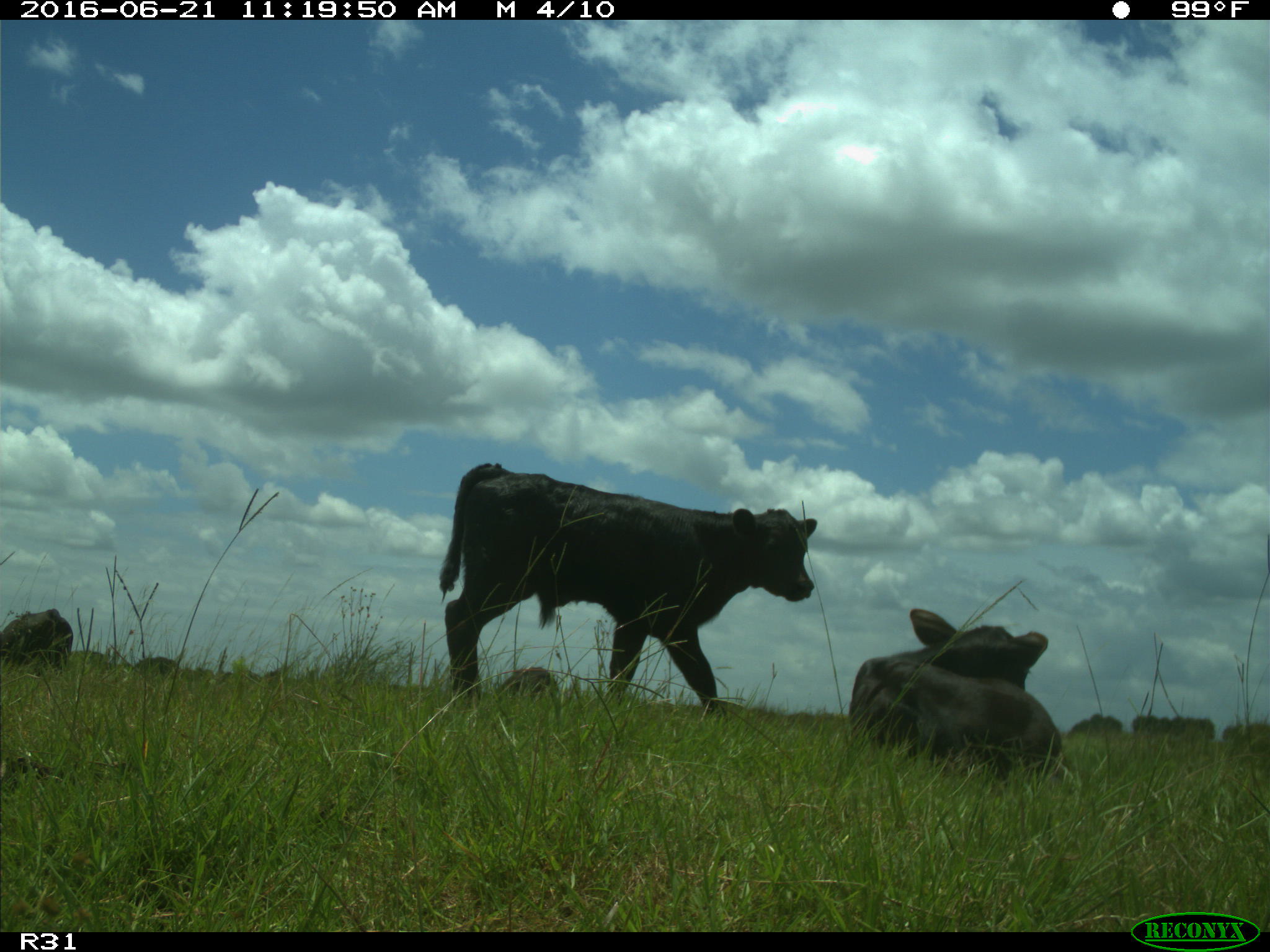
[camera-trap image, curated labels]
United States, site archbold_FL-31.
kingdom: Animalia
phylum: Chordata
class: Mammalia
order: Artiodactyla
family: Bovidae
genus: Bos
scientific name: Bos taurus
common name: domestic cow